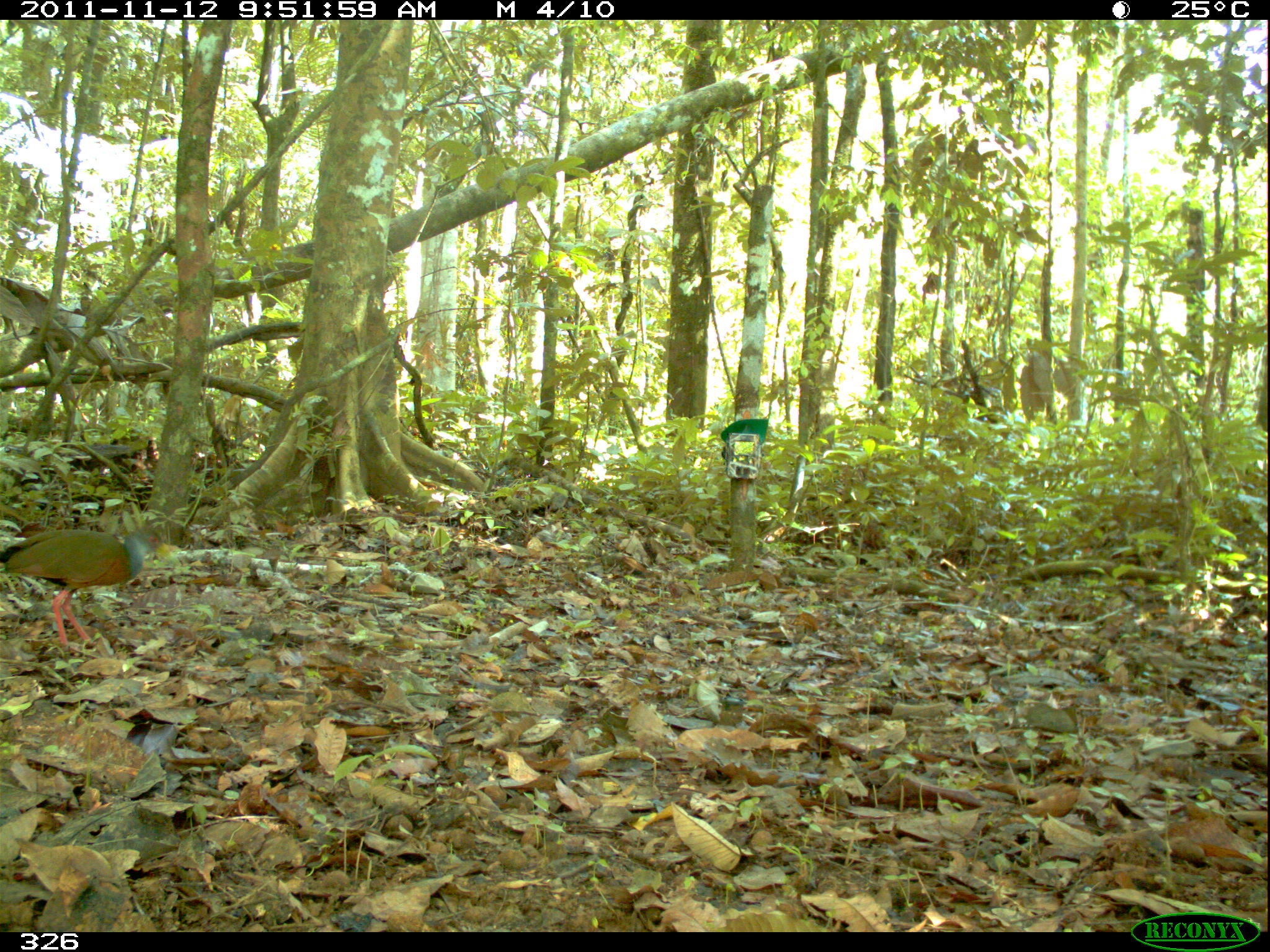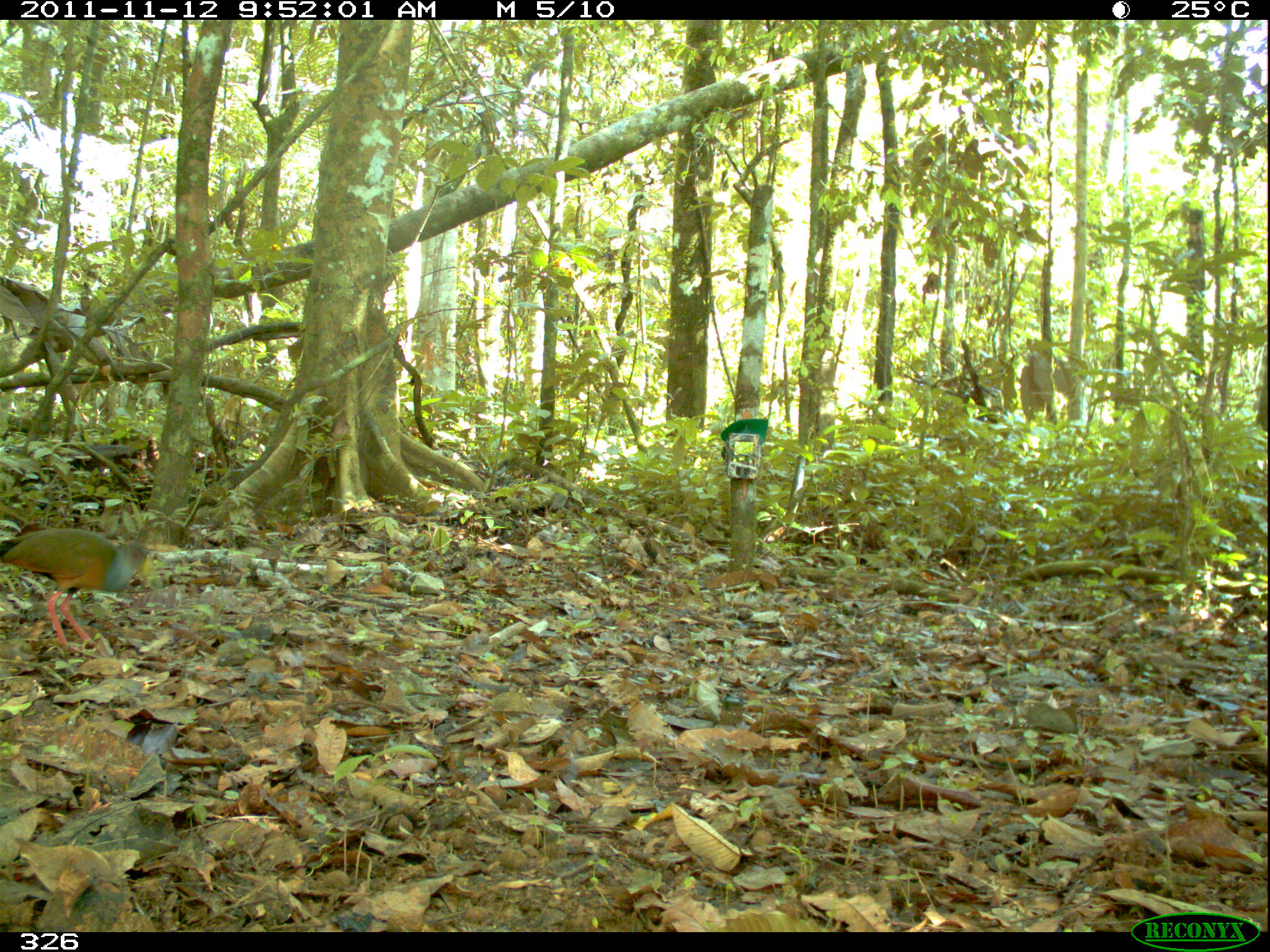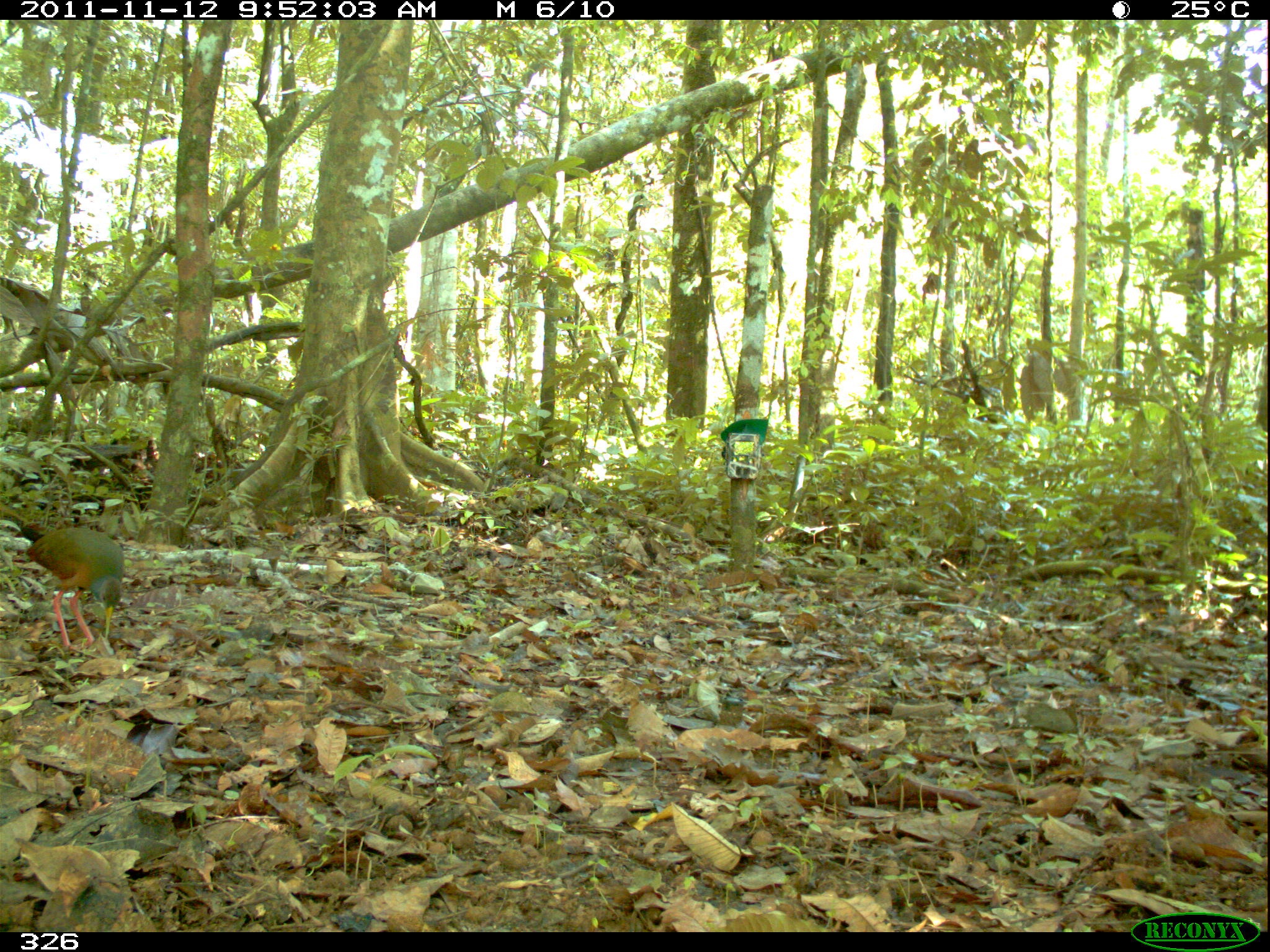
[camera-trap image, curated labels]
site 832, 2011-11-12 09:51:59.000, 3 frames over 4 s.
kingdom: Animalia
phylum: Chordata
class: Aves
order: Gruiformes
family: Rallidae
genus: Aramides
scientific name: Aramides cajaneus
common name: gray-cowled wood-rail